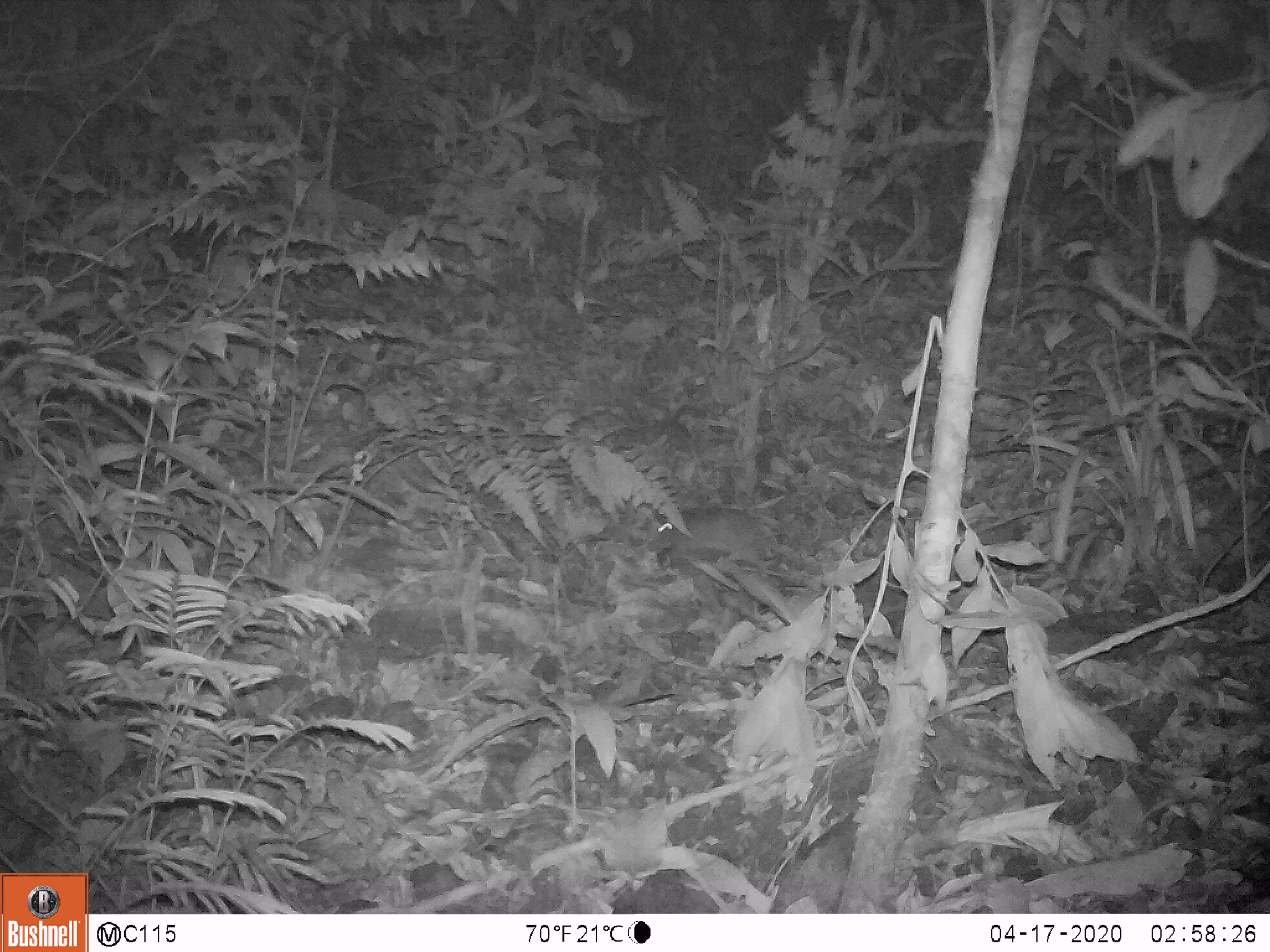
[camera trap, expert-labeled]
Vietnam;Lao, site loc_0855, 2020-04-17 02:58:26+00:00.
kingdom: Animalia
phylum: Chordata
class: Mammalia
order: Rodentia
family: Muridae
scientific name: Muridae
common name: old-world mice and rats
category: unidentified murid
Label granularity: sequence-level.